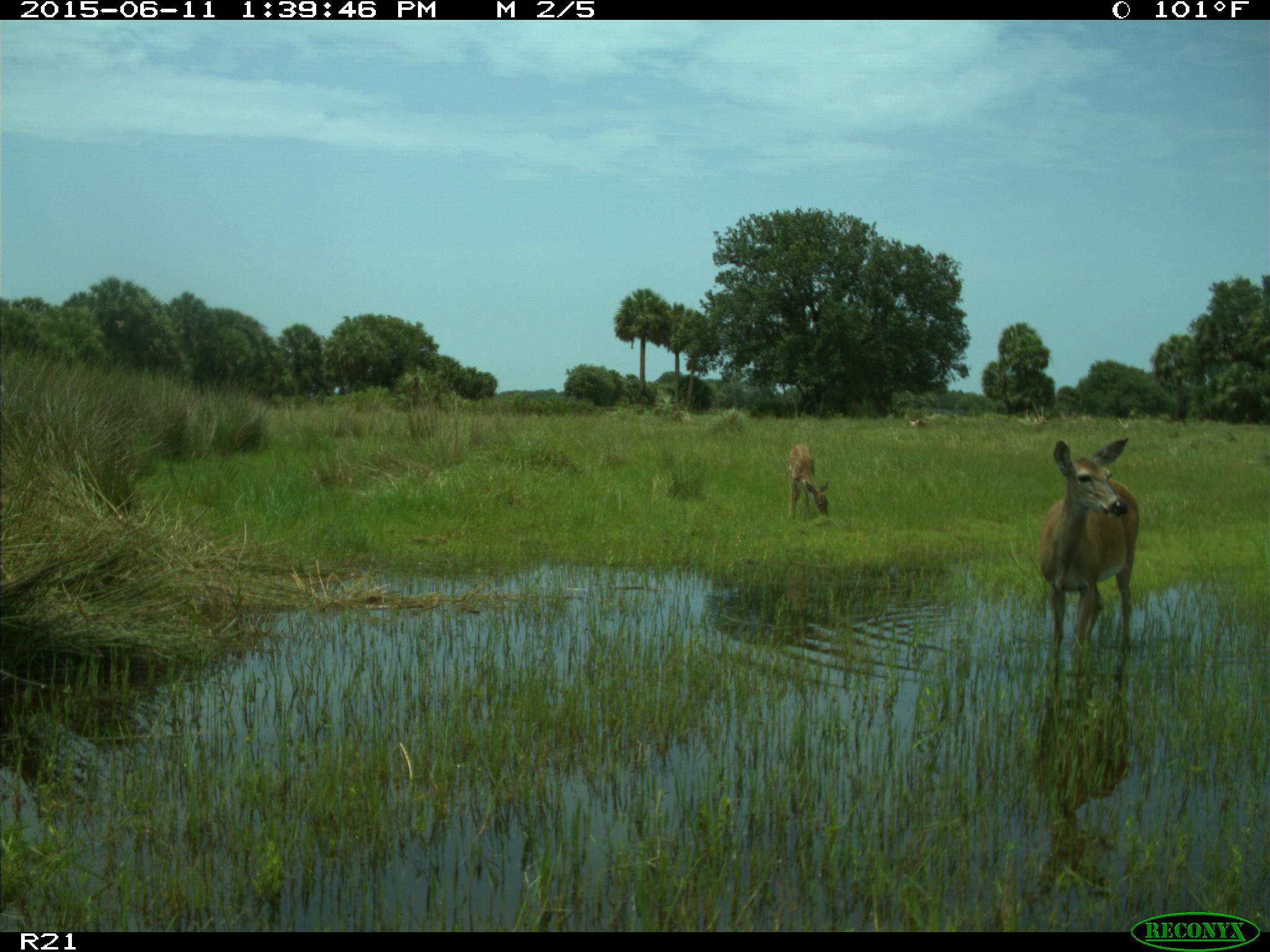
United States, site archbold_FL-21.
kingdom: Animalia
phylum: Chordata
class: Mammalia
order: Artiodactyla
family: Cervidae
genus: Odocoileus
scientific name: Odocoileus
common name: deer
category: unidentified deer